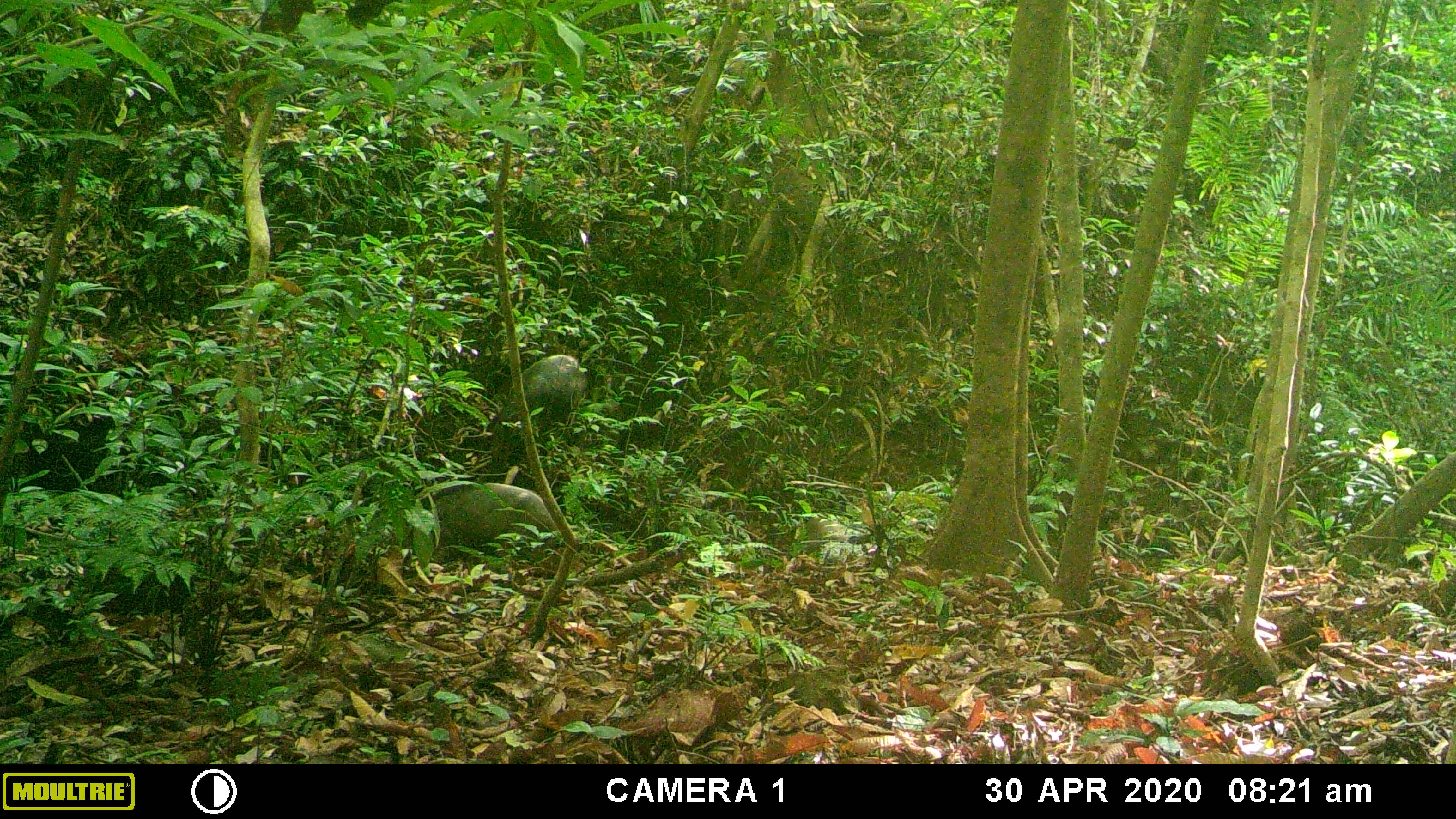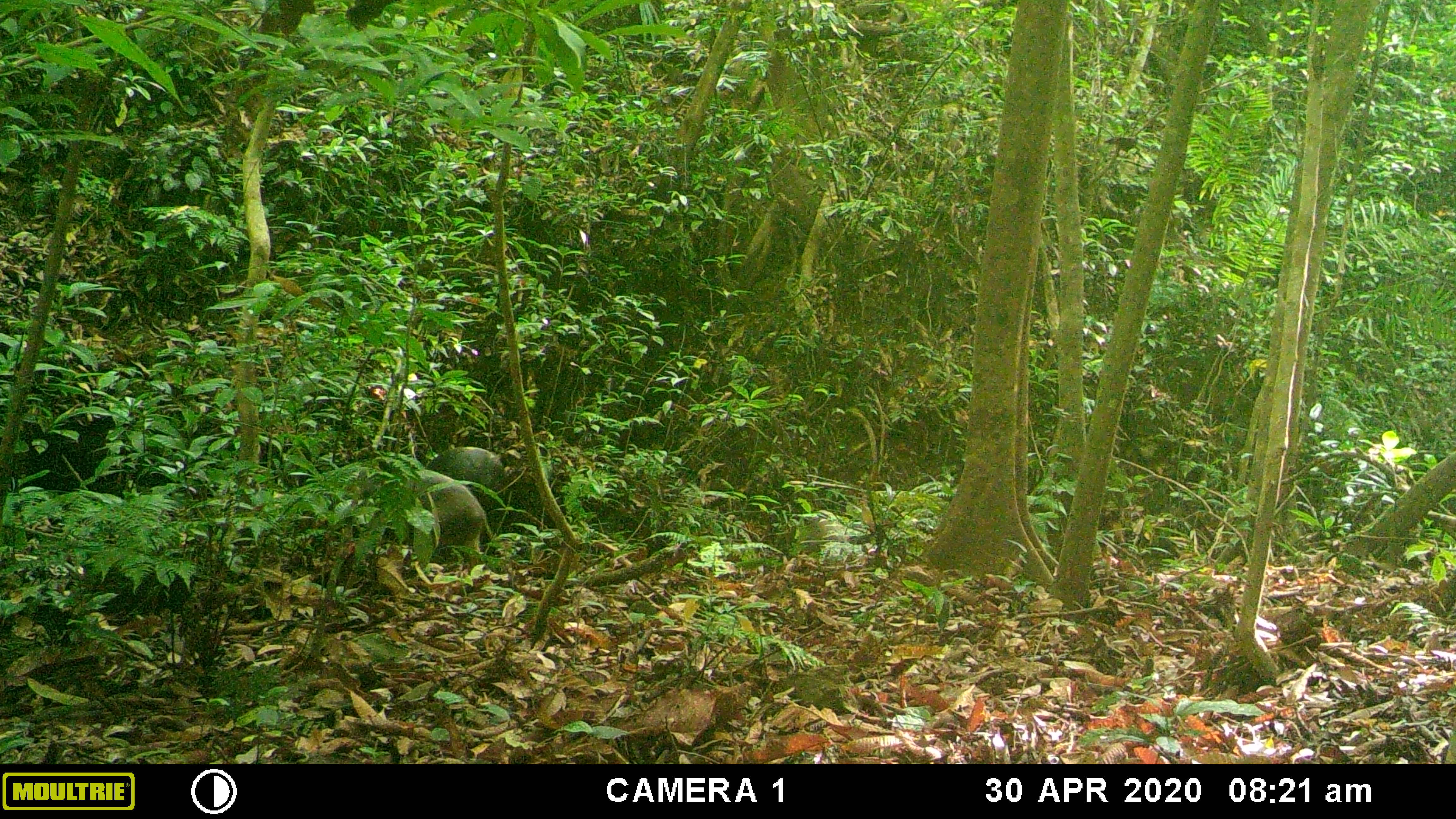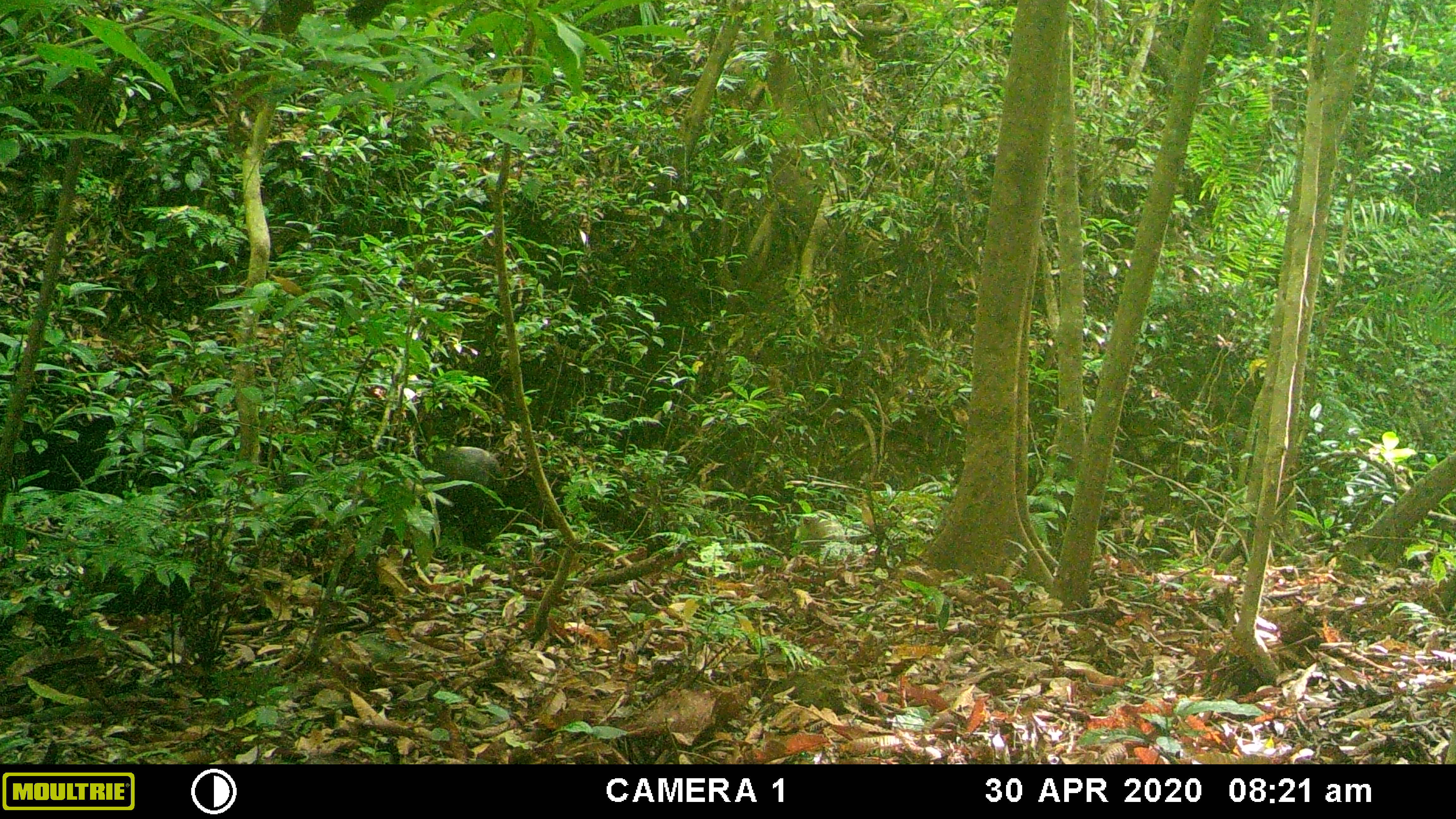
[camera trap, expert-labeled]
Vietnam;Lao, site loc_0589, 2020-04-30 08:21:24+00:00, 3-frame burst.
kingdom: Animalia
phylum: Chordata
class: Mammalia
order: Artiodactyla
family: Suidae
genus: Sus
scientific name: Sus scrofa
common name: eurasian wild pig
Eurasian wild pig (Sus scrofa). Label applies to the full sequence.